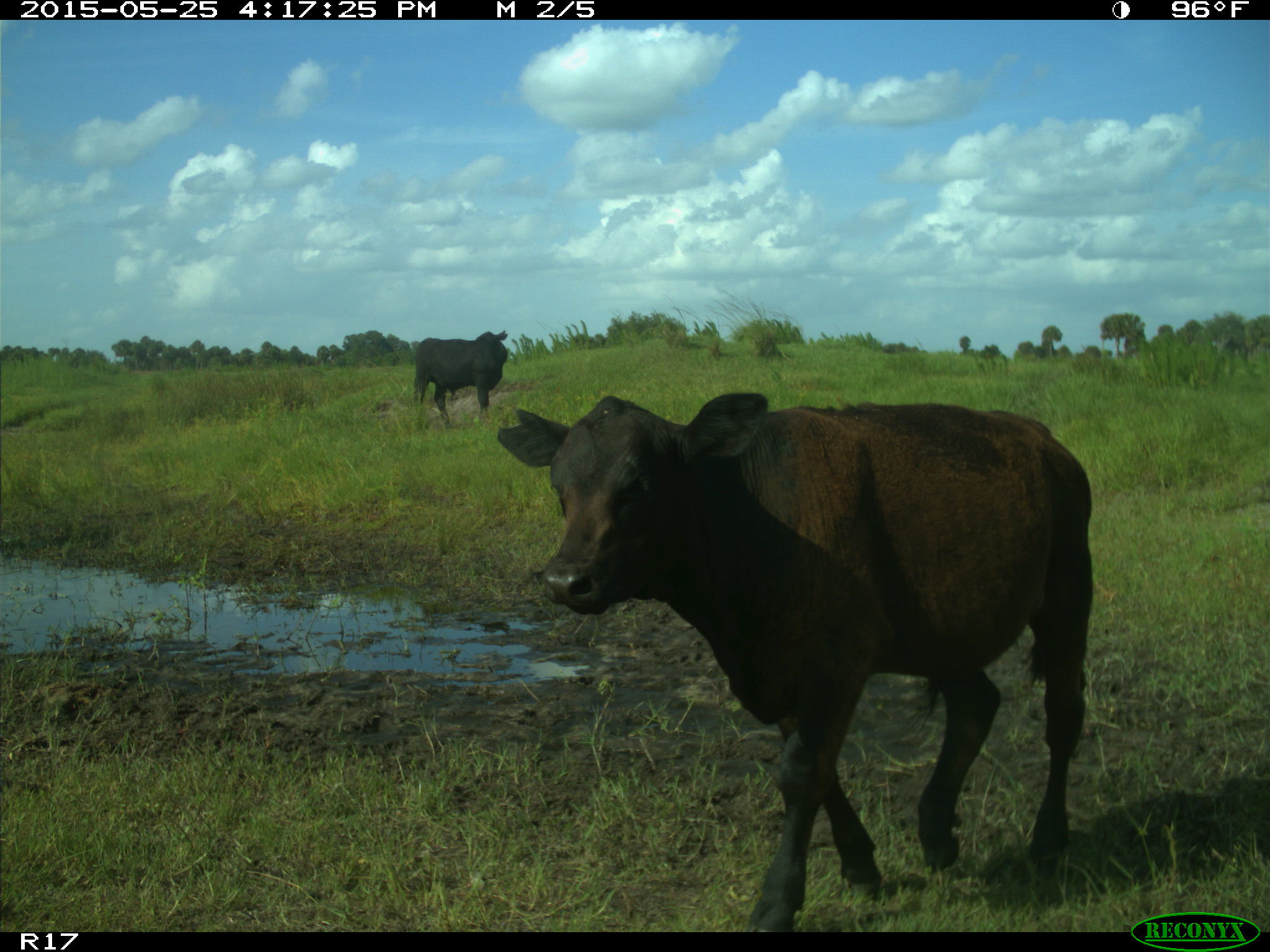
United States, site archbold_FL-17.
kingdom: Animalia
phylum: Chordata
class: Mammalia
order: Artiodactyla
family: Bovidae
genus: Bos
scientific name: Bos taurus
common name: domestic cow